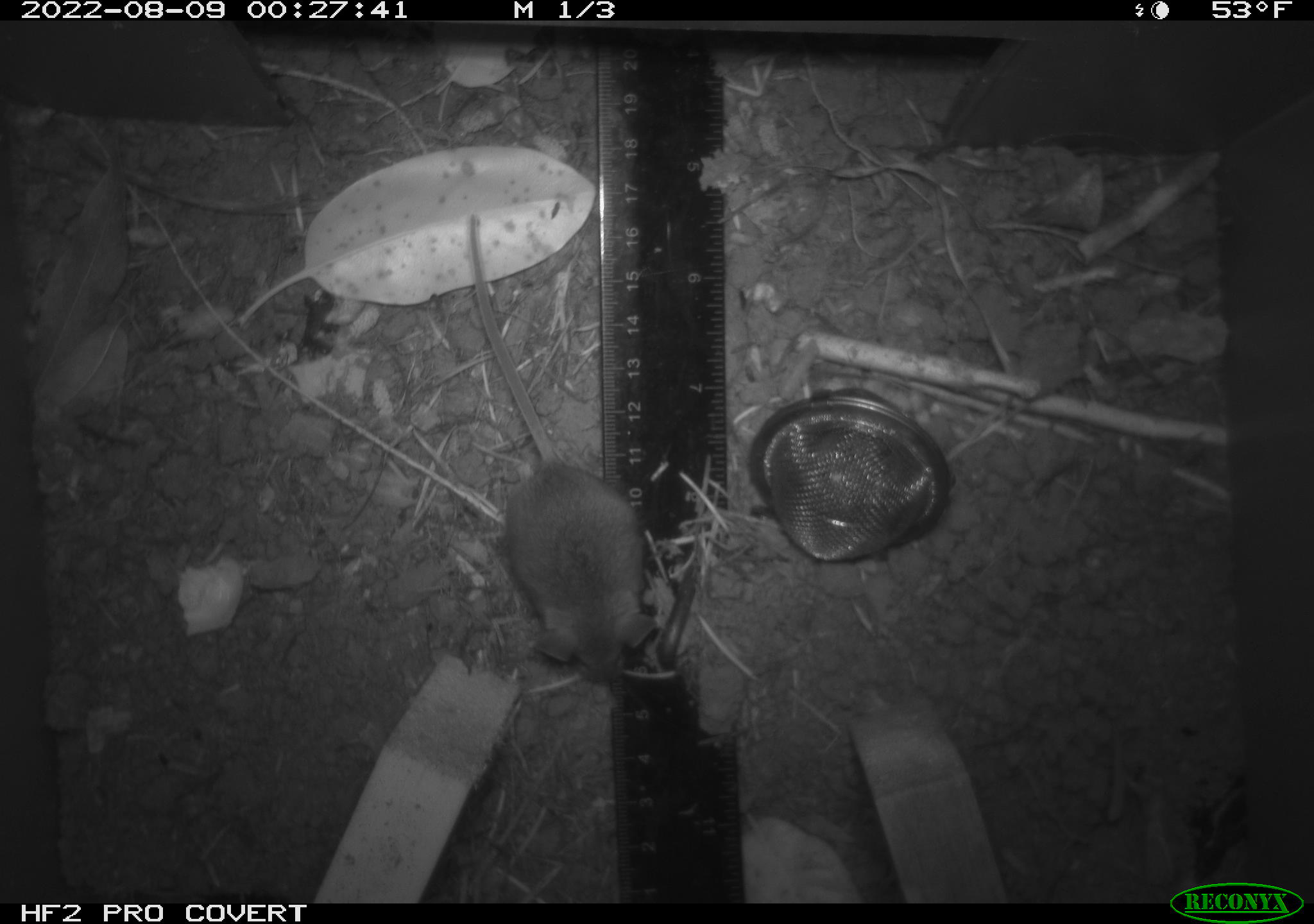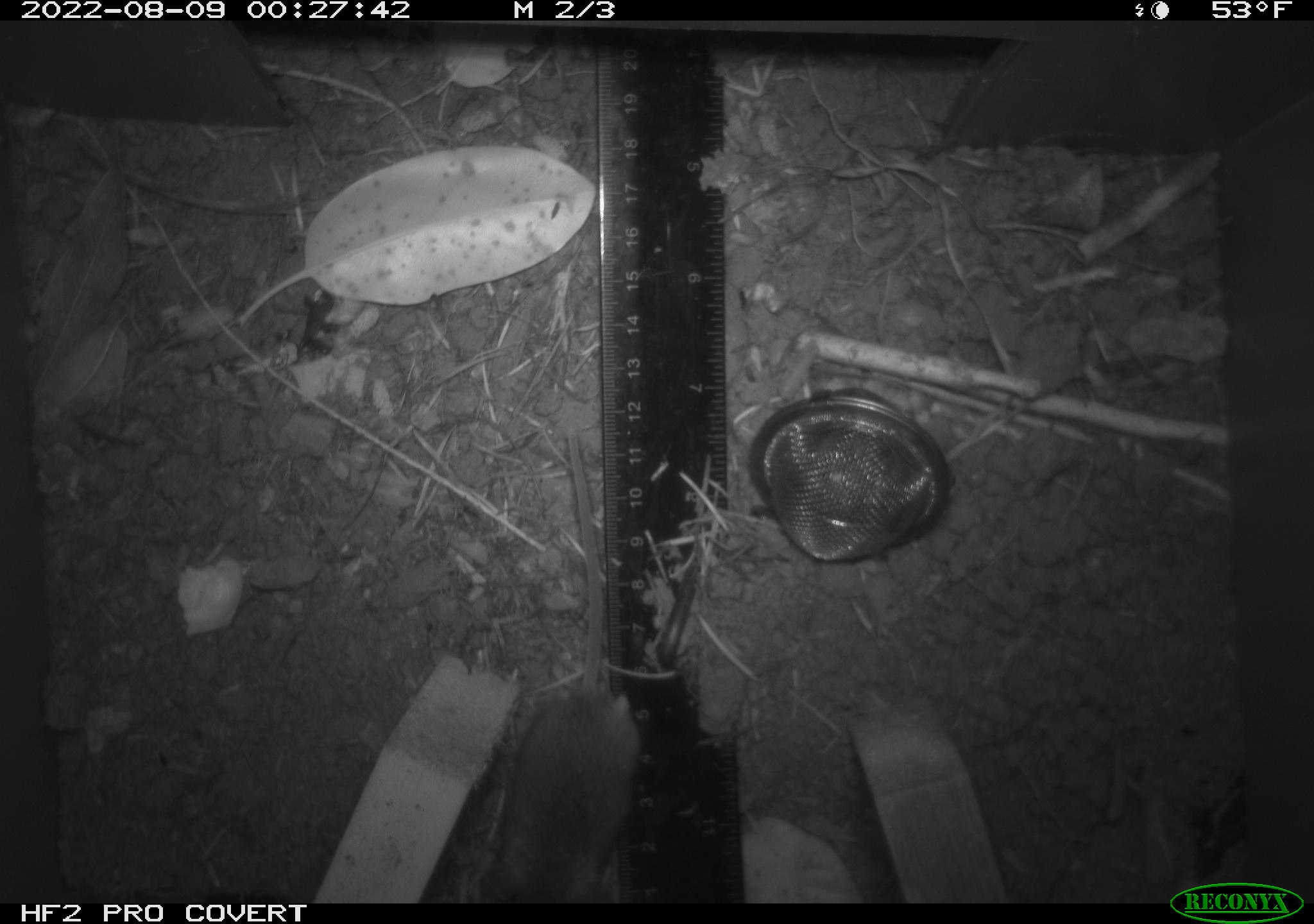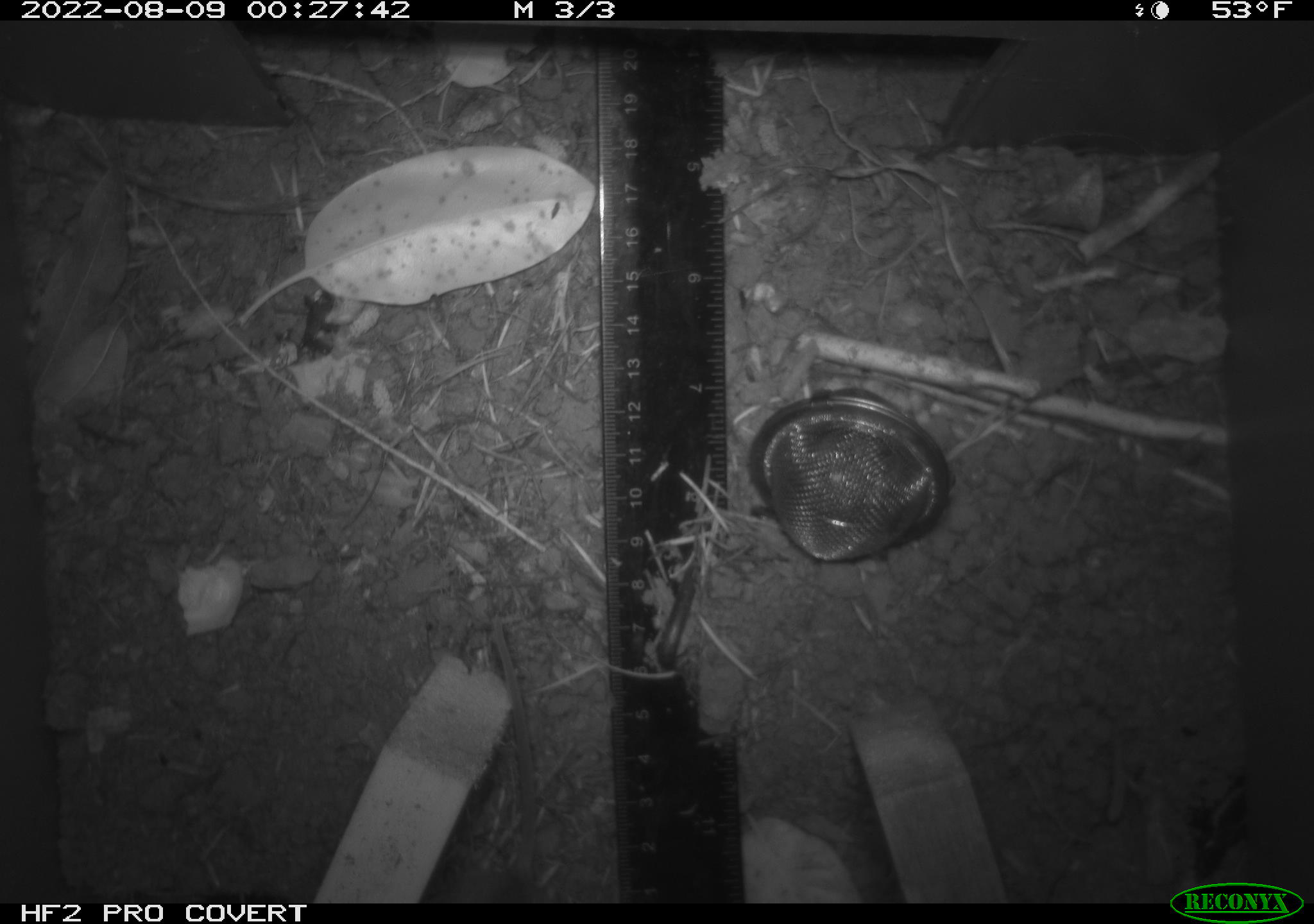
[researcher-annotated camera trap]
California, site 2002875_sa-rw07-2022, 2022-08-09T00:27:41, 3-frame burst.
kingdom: Animalia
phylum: Chordata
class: Mammalia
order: Rodentia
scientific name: Rodentia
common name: mouse species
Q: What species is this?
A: Mouse species (Rodentia).